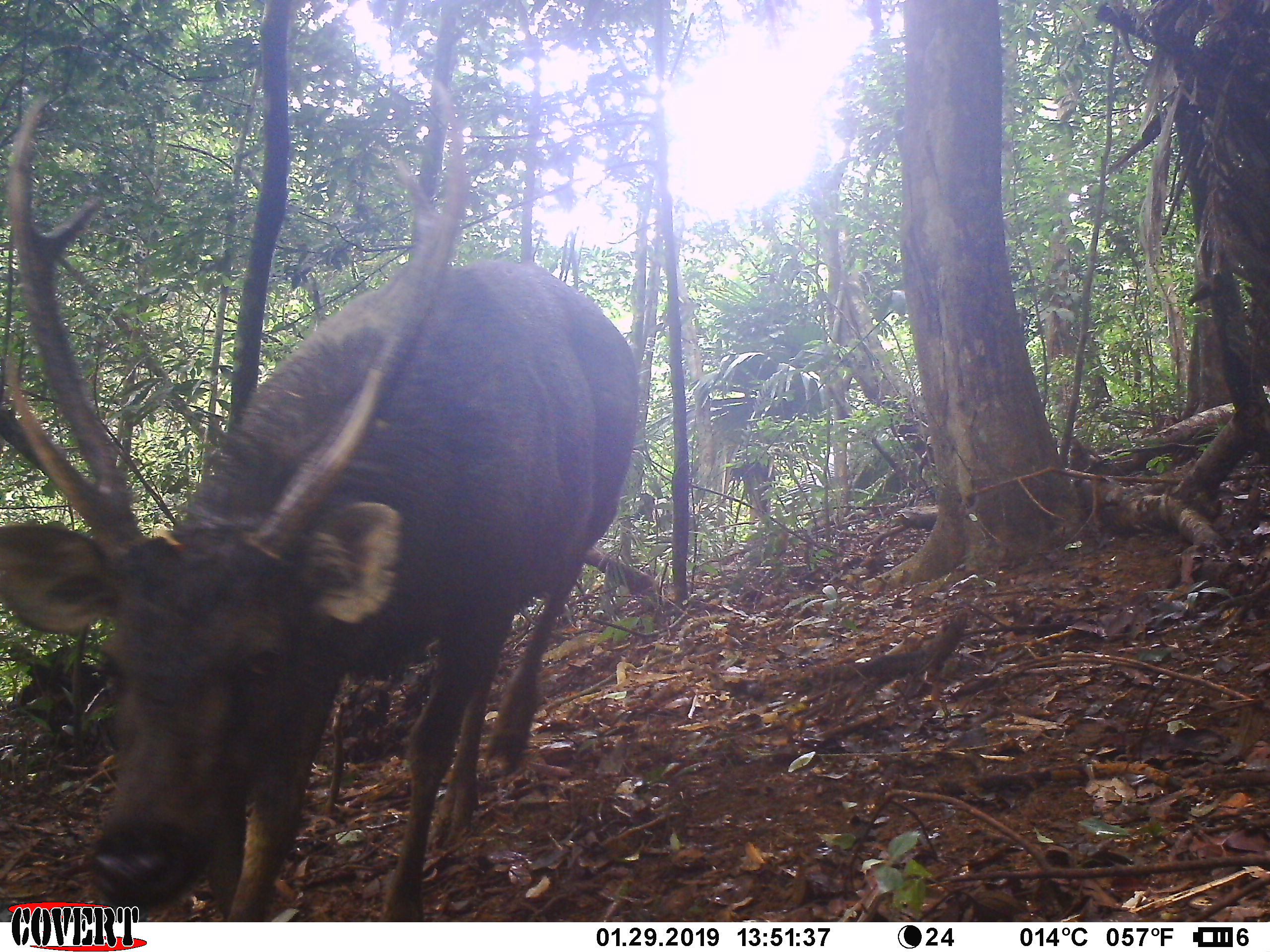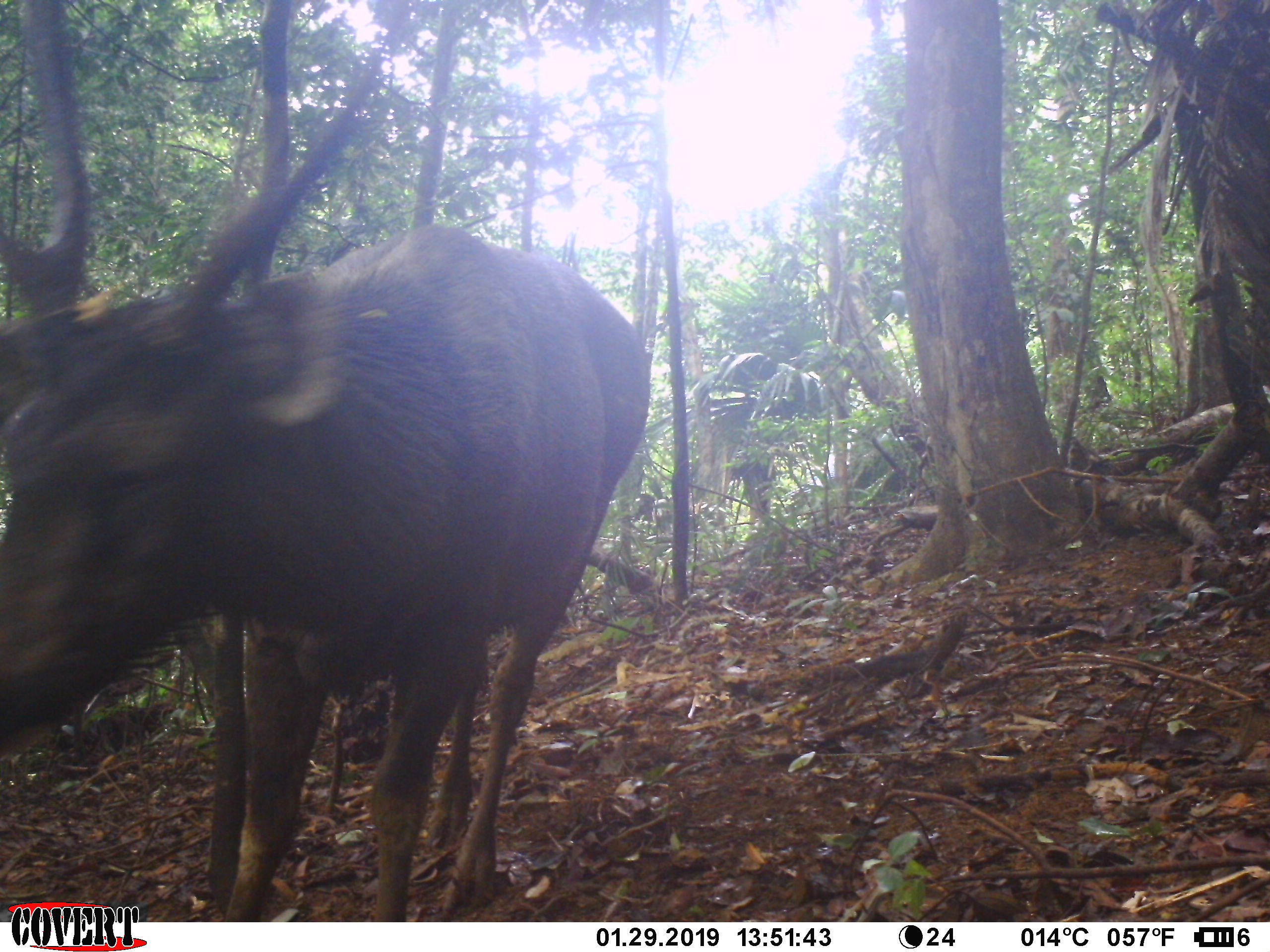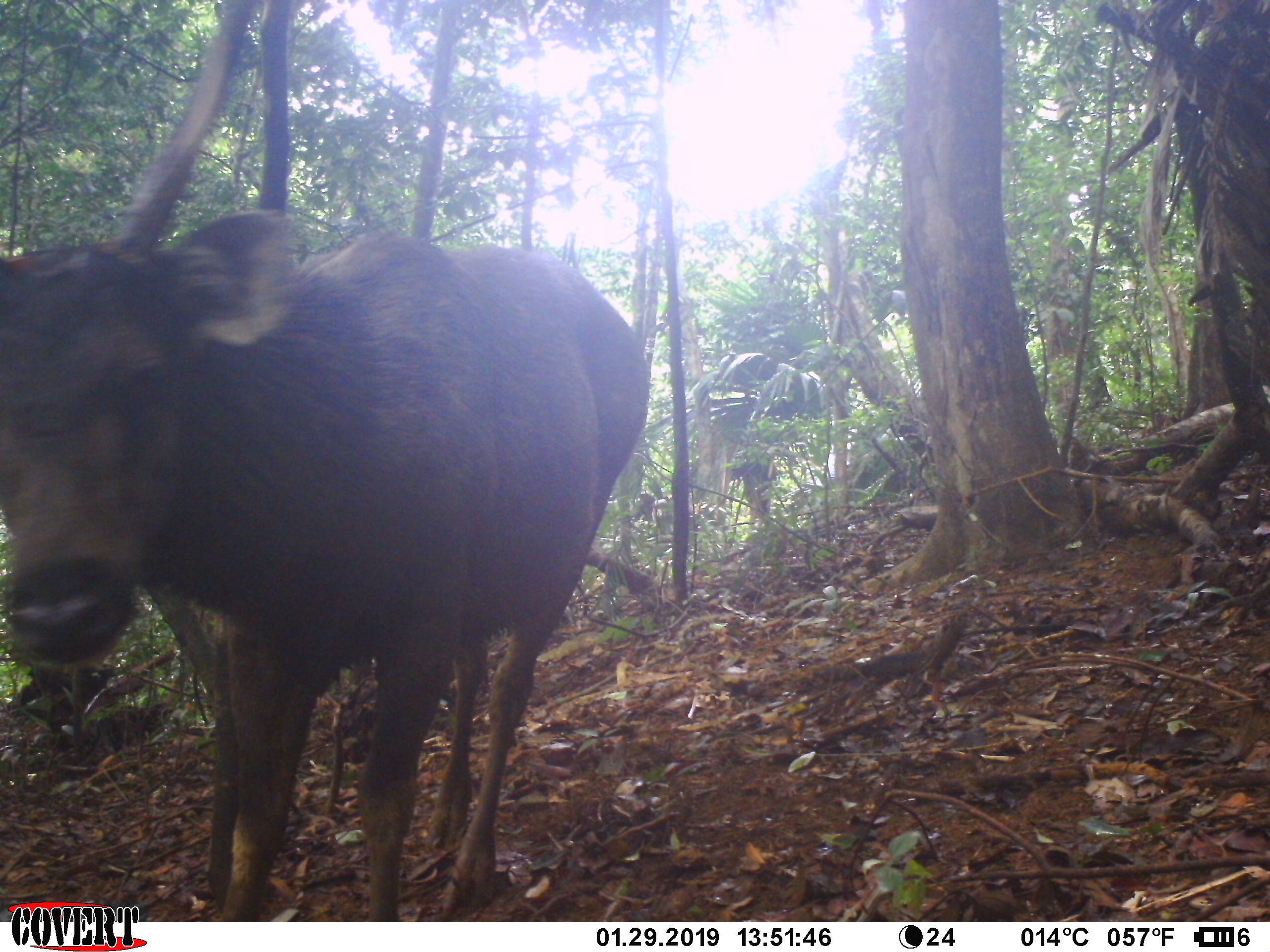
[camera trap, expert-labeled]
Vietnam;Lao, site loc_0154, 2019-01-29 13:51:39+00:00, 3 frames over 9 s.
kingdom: Animalia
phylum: Chordata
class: Mammalia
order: Artiodactyla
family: Cervidae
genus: Rusa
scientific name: Rusa unicolor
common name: sambar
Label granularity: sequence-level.